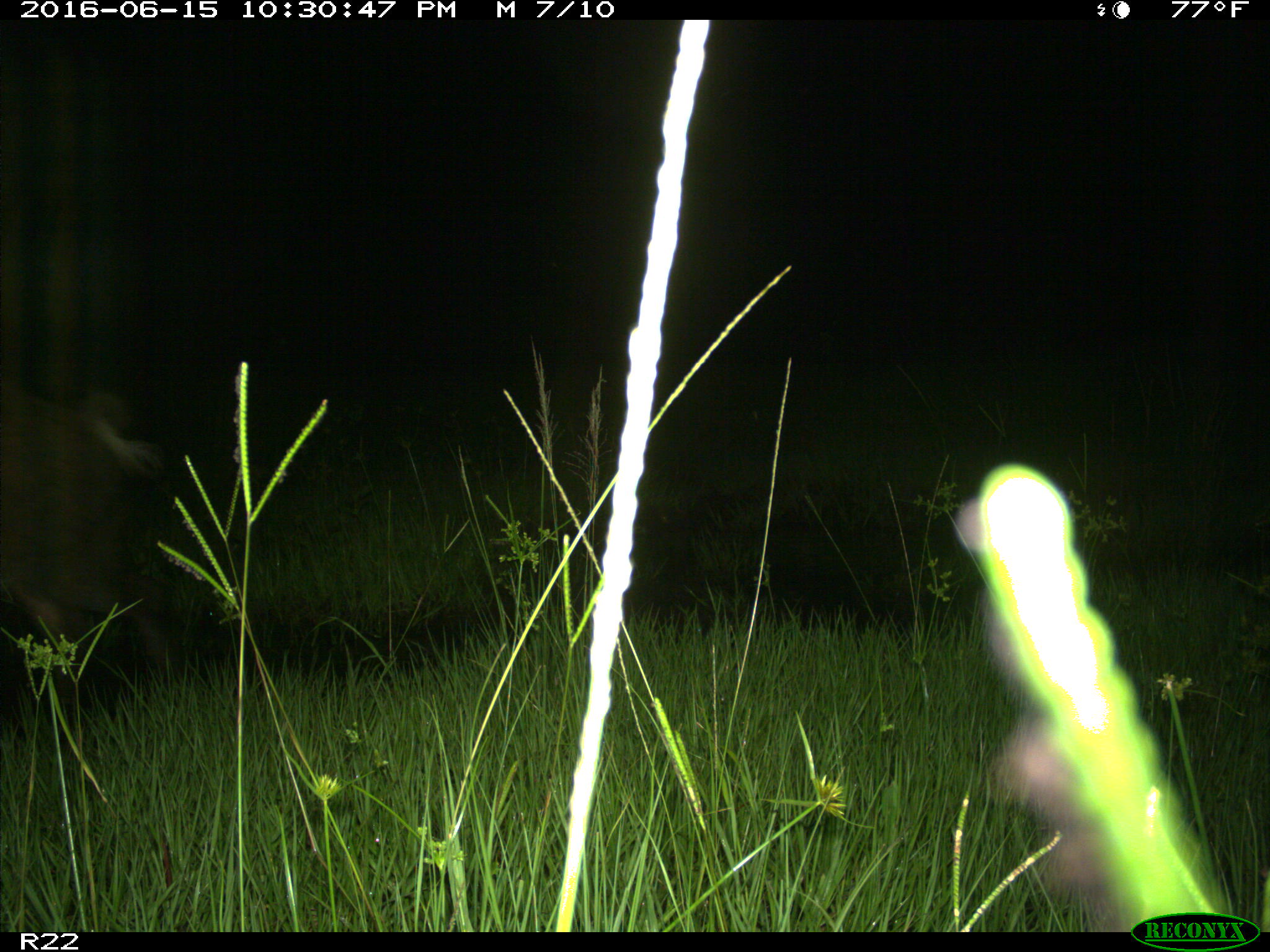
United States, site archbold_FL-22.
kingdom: Animalia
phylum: Chordata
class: Mammalia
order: Artiodactyla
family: Suidae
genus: Sus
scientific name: Sus scrofa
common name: wild boar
Sus scrofa (wild boar).